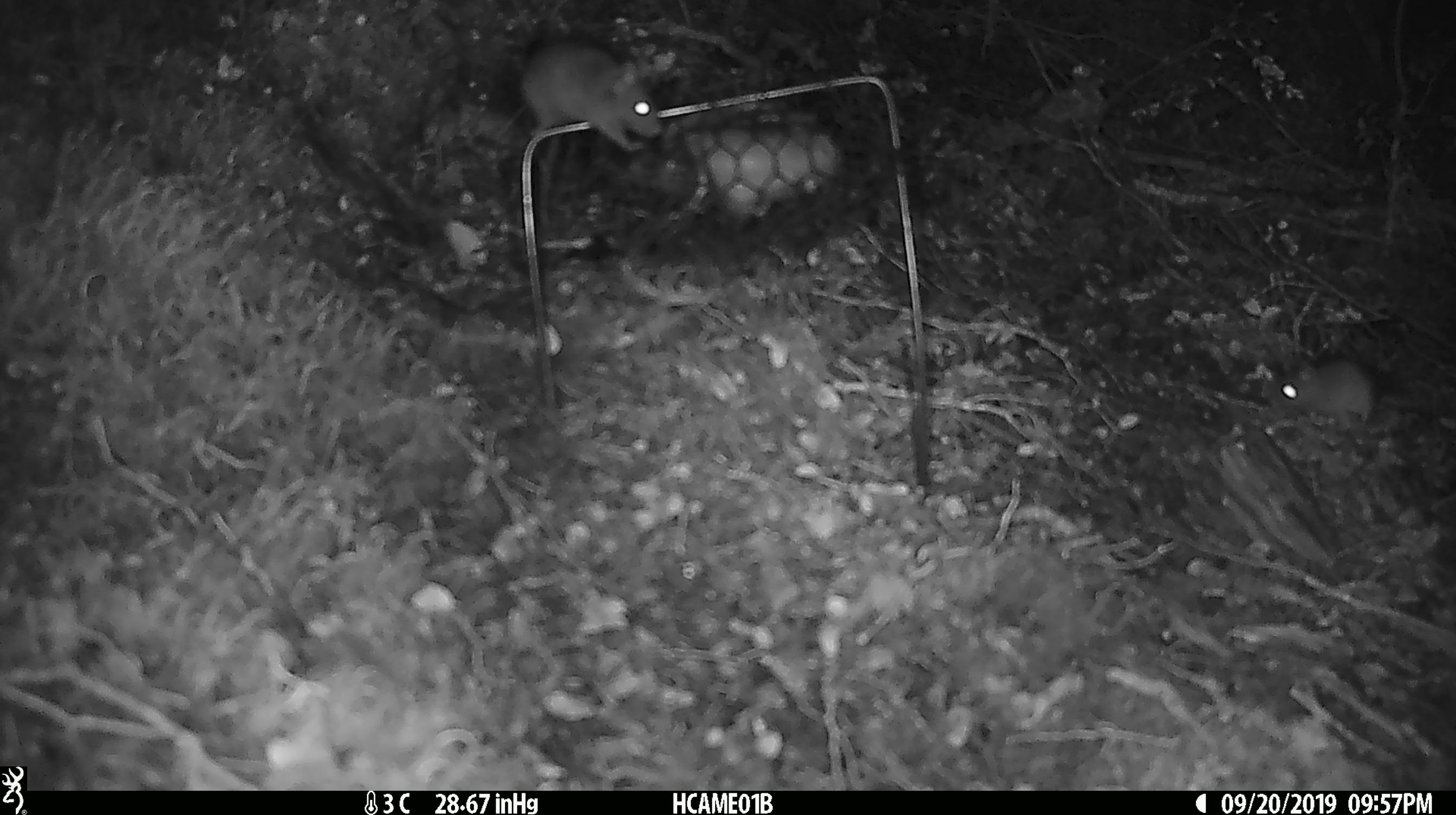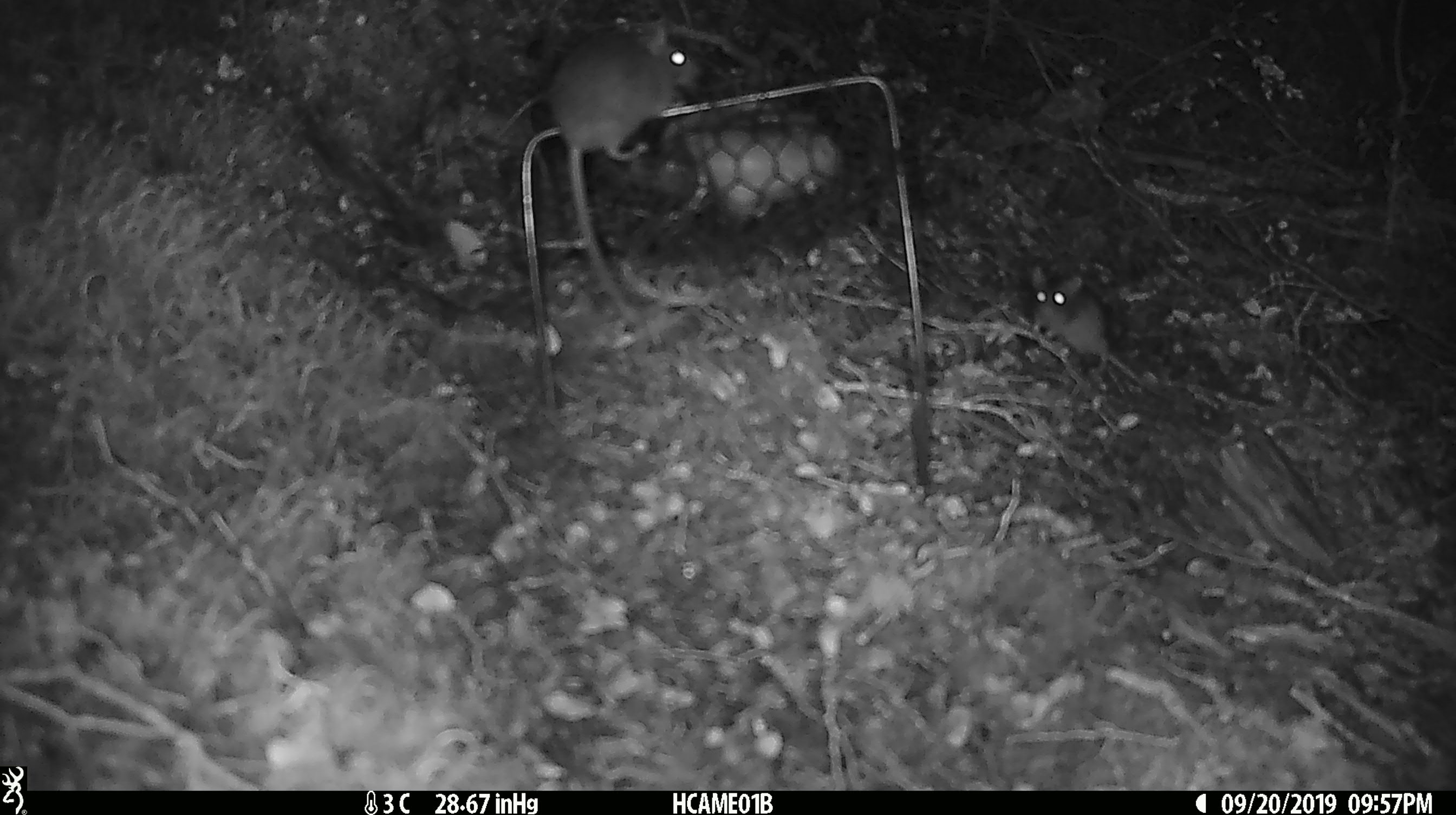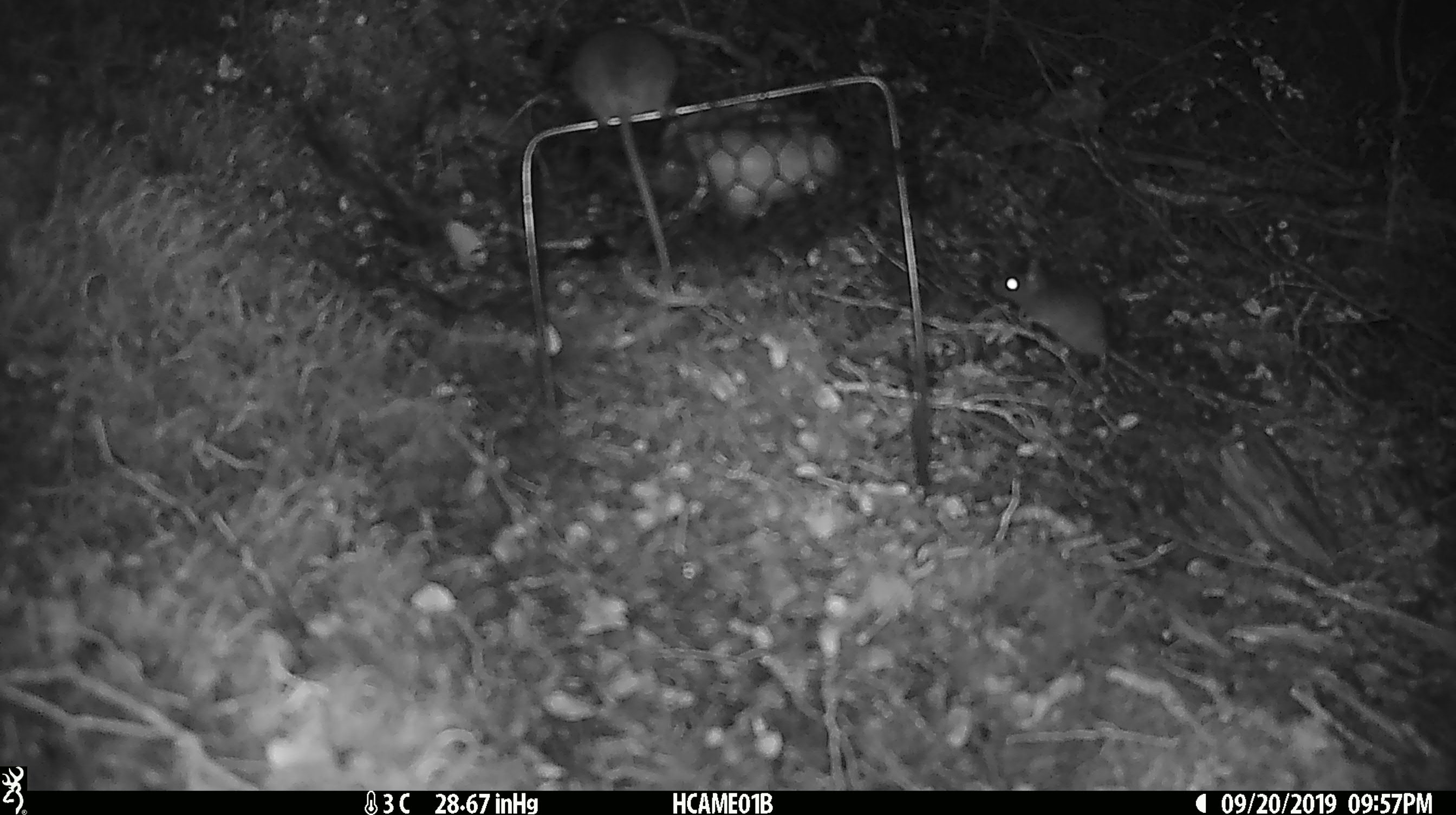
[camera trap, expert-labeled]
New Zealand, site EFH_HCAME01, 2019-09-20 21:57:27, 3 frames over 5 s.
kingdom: Animalia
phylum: Chordata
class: Mammalia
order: Rodentia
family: Muridae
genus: Mus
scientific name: Mus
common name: mouse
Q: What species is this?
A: Mouse (Mus).